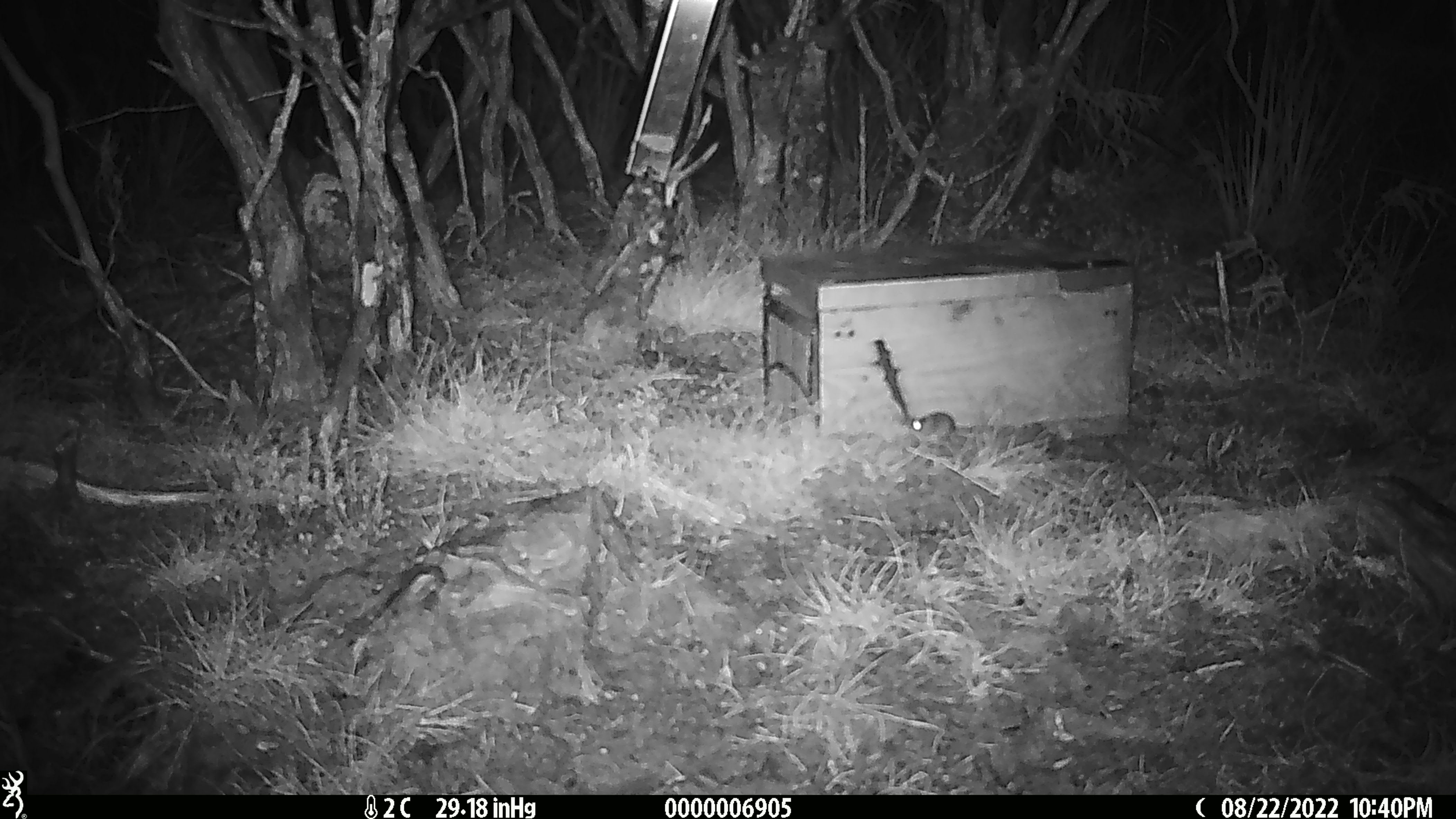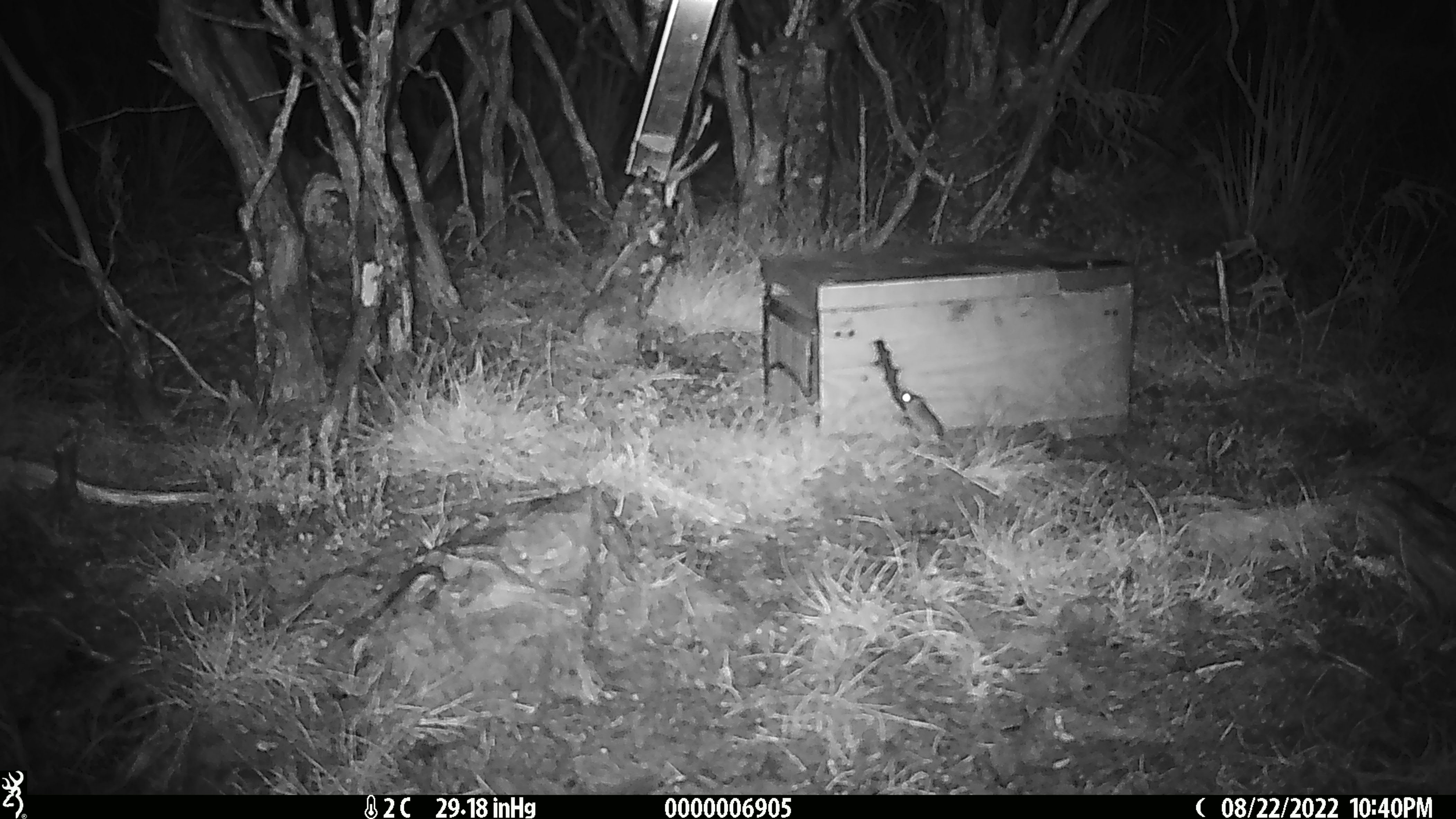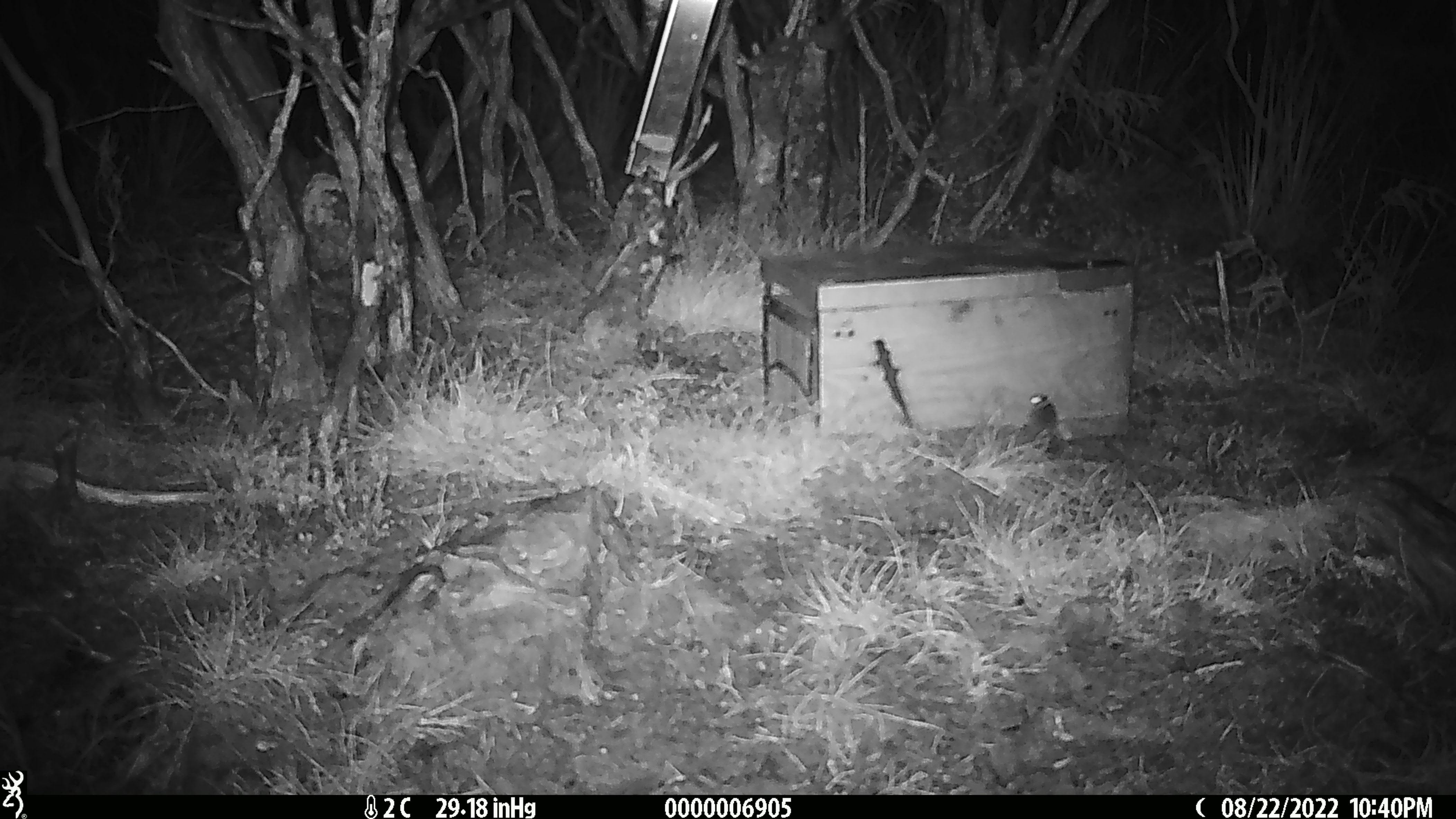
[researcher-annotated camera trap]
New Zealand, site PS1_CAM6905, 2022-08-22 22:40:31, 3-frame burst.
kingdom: Animalia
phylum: Chordata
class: Mammalia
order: Rodentia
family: Muridae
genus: Mus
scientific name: Mus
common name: mouse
Mouse (Mus).